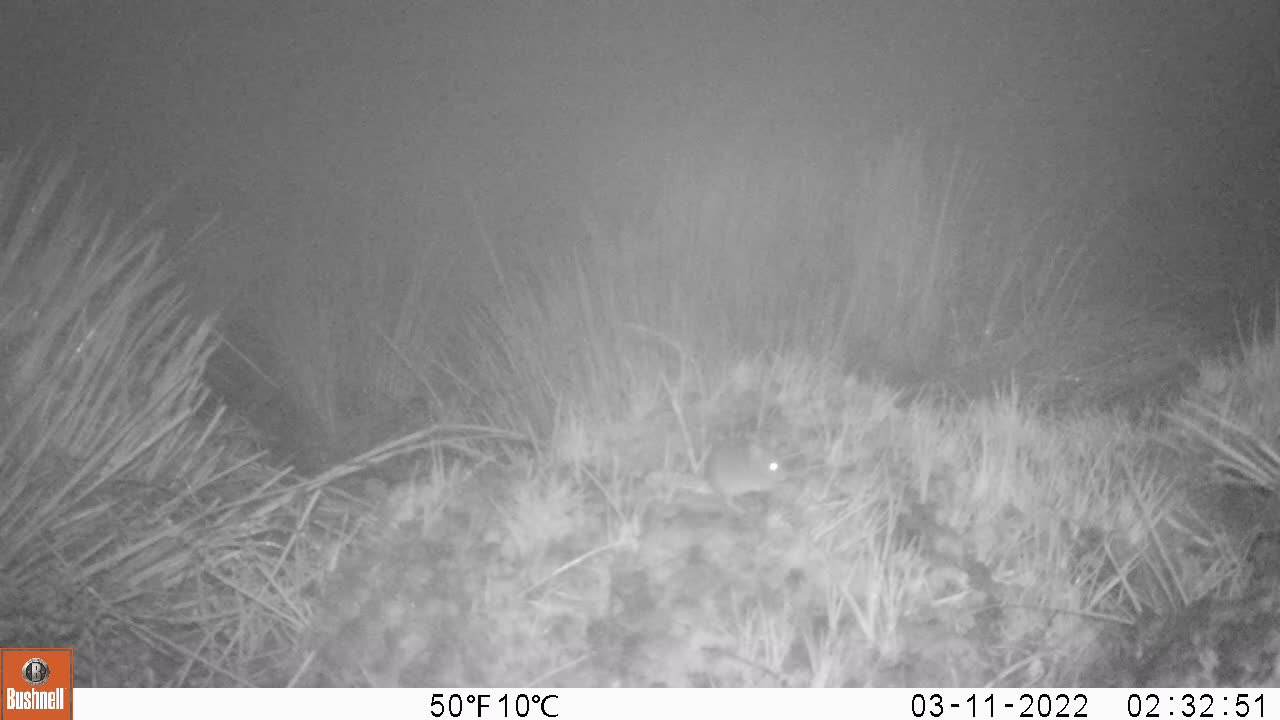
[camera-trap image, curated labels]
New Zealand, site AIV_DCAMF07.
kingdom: Animalia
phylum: Chordata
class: Mammalia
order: Rodentia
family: Muridae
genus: Mus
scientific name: Mus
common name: mouse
Mouse (Mus).